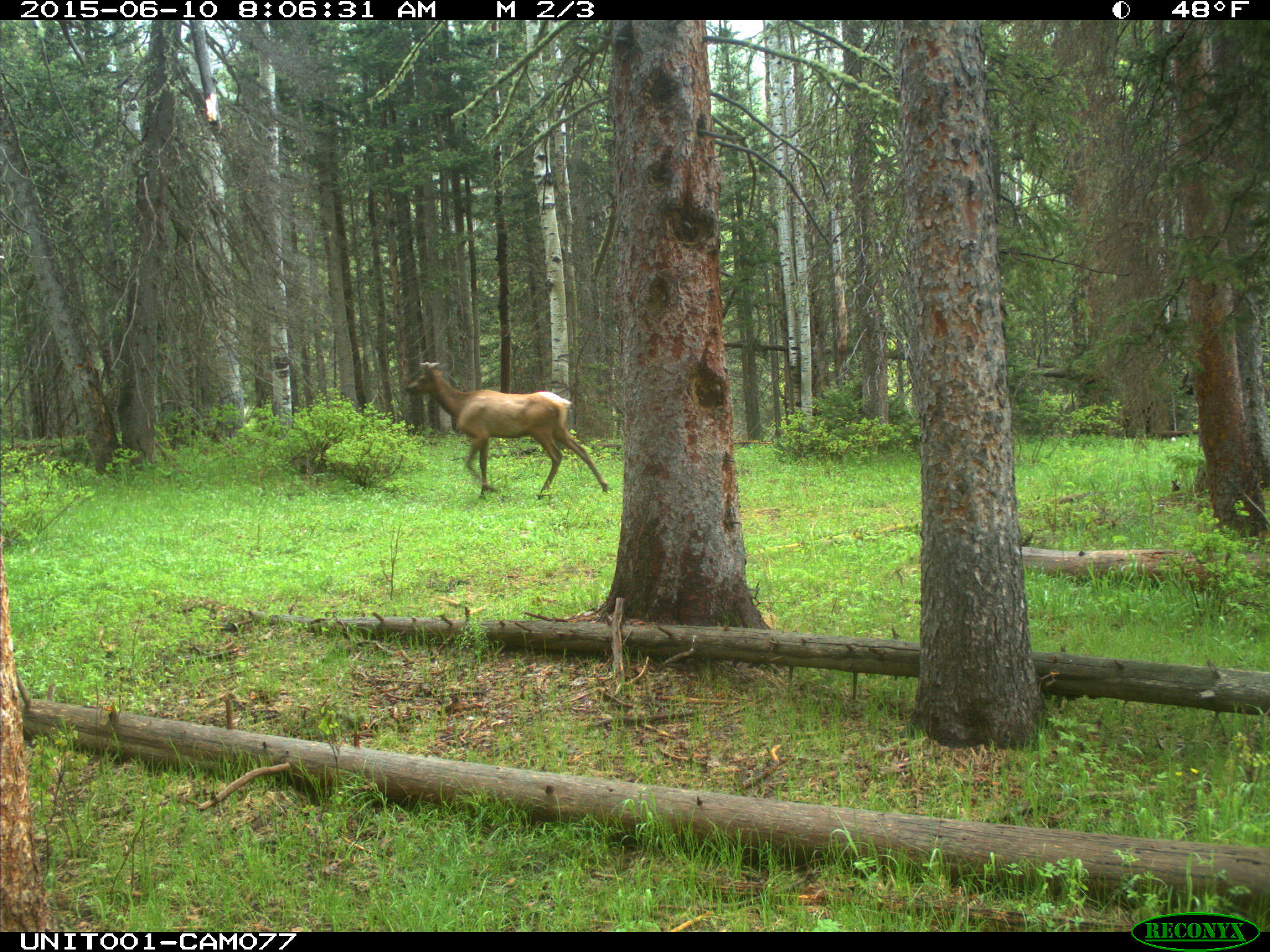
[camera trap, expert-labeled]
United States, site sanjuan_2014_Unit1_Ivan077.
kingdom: Animalia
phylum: Chordata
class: Mammalia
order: Artiodactyla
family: Cervidae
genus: Cervus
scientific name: Cervus elaphus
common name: red deer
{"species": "Cervus elaphus (red deer)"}